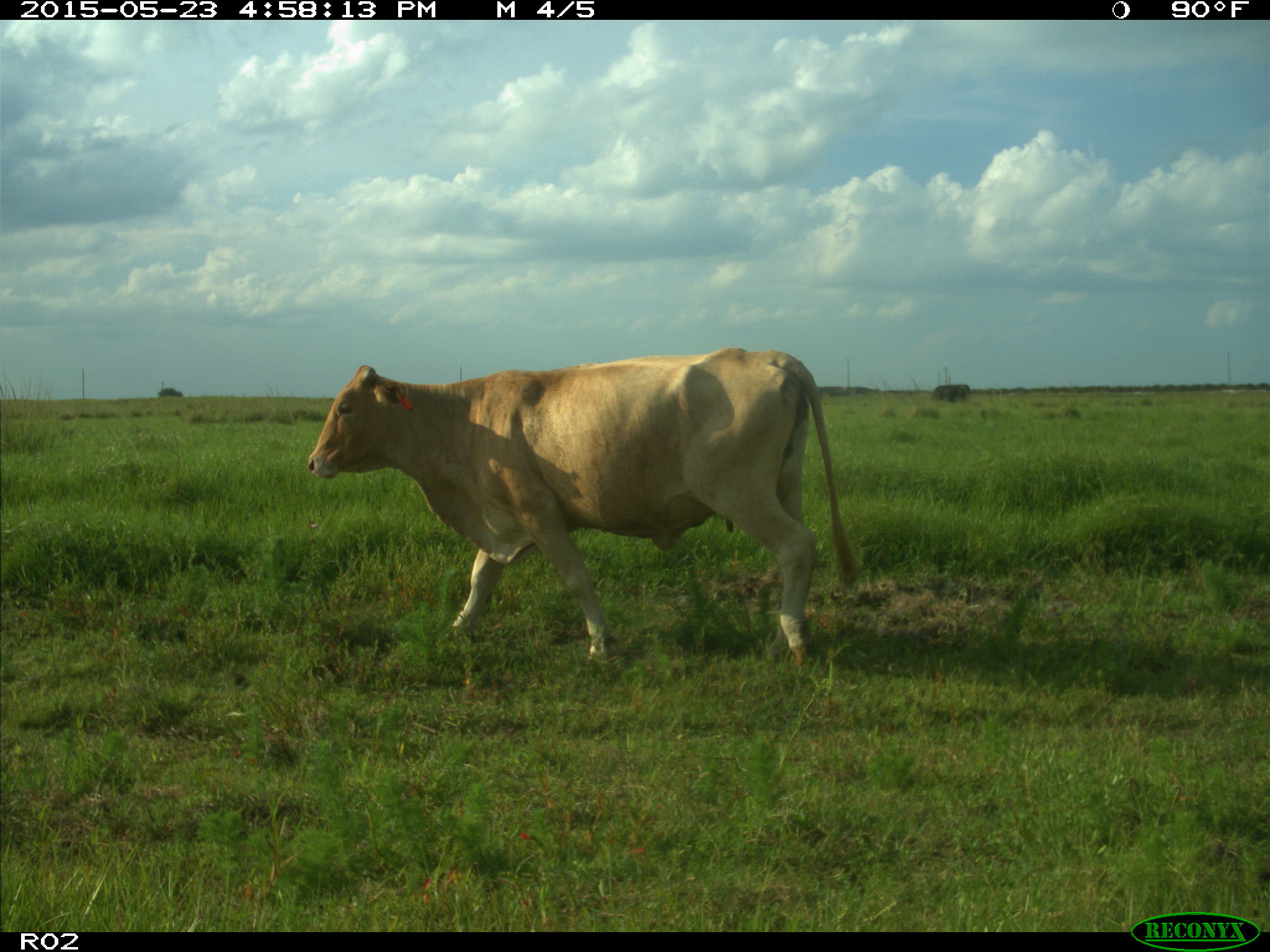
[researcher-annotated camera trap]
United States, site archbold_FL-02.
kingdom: Animalia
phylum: Chordata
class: Mammalia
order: Artiodactyla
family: Bovidae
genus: Bos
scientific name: Bos taurus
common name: domestic cow